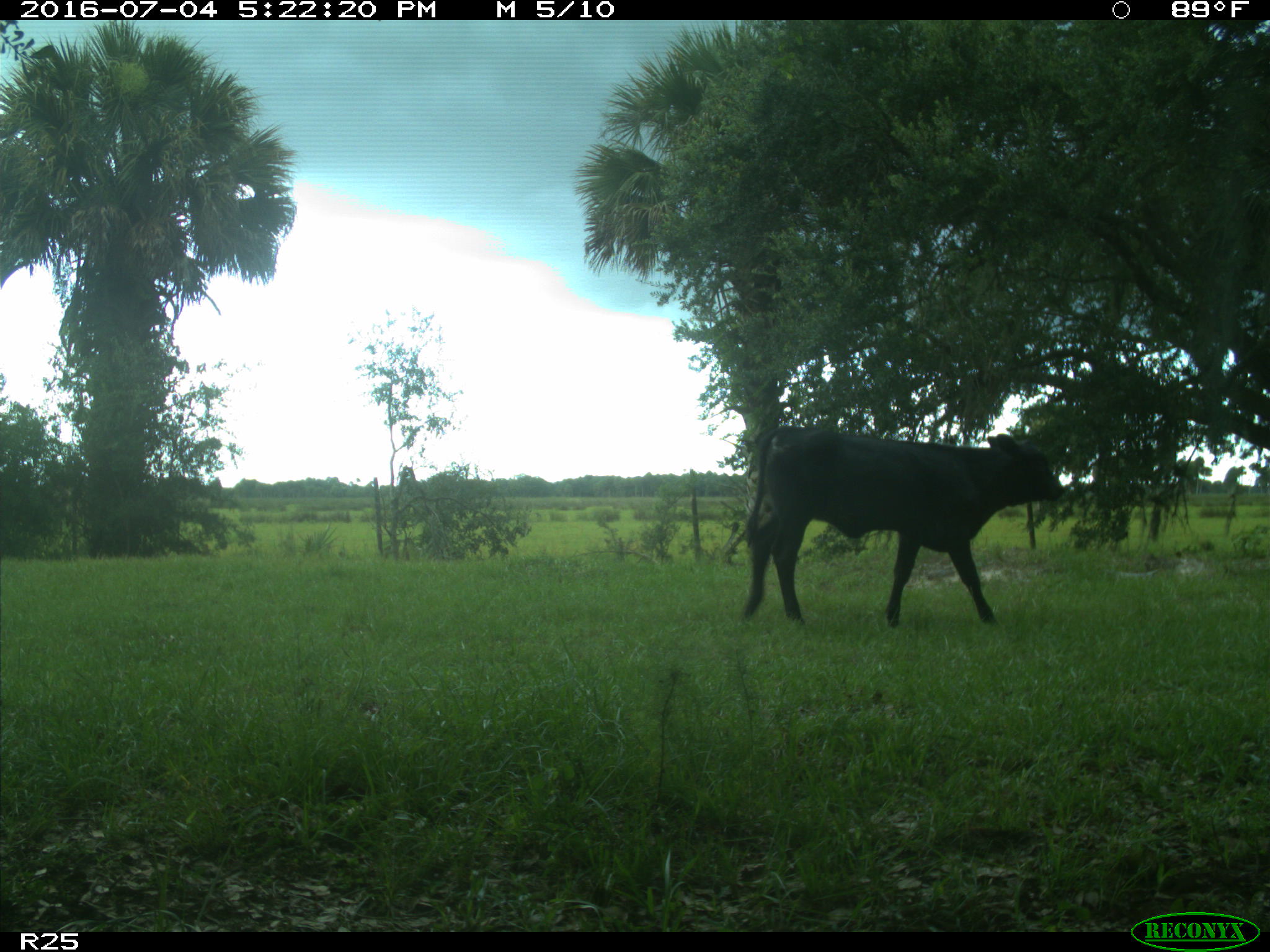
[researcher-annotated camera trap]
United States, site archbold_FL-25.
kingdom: Animalia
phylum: Chordata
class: Mammalia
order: Artiodactyla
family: Bovidae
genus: Bos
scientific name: Bos taurus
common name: domestic cow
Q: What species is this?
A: Bos taurus (domestic cow).